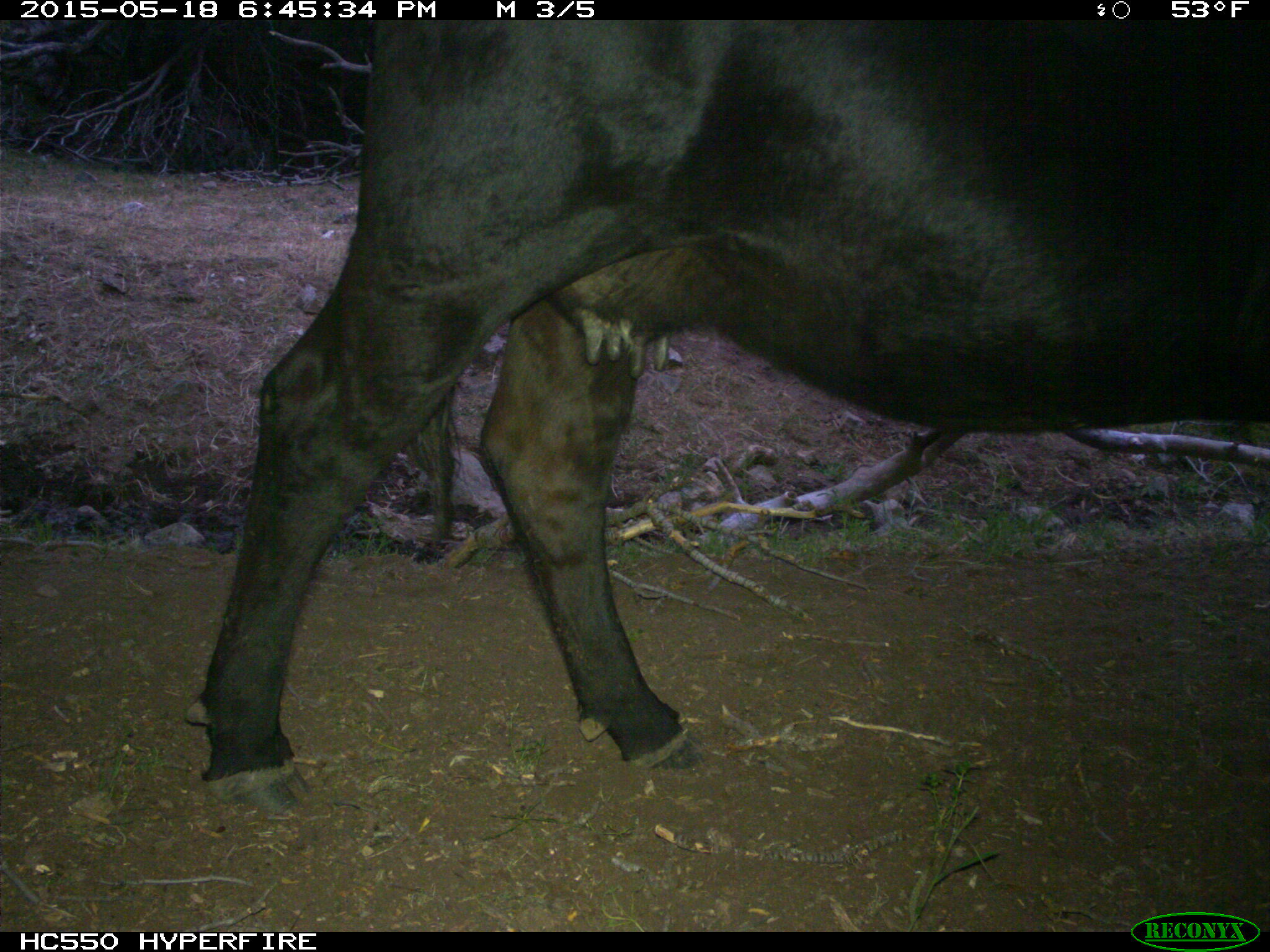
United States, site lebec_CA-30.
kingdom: Animalia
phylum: Chordata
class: Mammalia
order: Artiodactyla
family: Bovidae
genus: Bos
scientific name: Bos taurus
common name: domestic cow